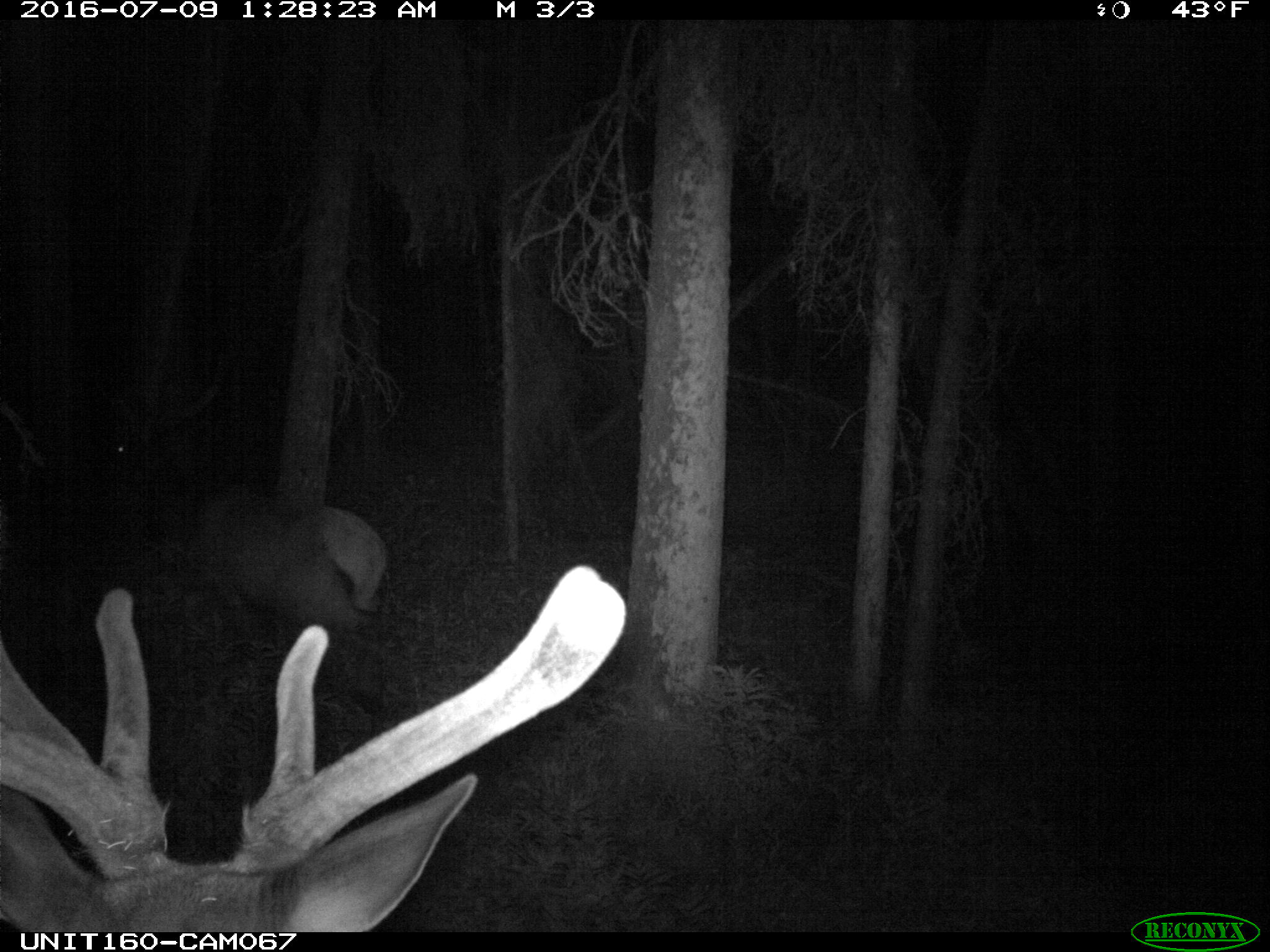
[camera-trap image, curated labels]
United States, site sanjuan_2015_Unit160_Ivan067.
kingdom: Animalia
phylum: Chordata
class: Mammalia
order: Artiodactyla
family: Cervidae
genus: Cervus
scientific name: Cervus elaphus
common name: red deer